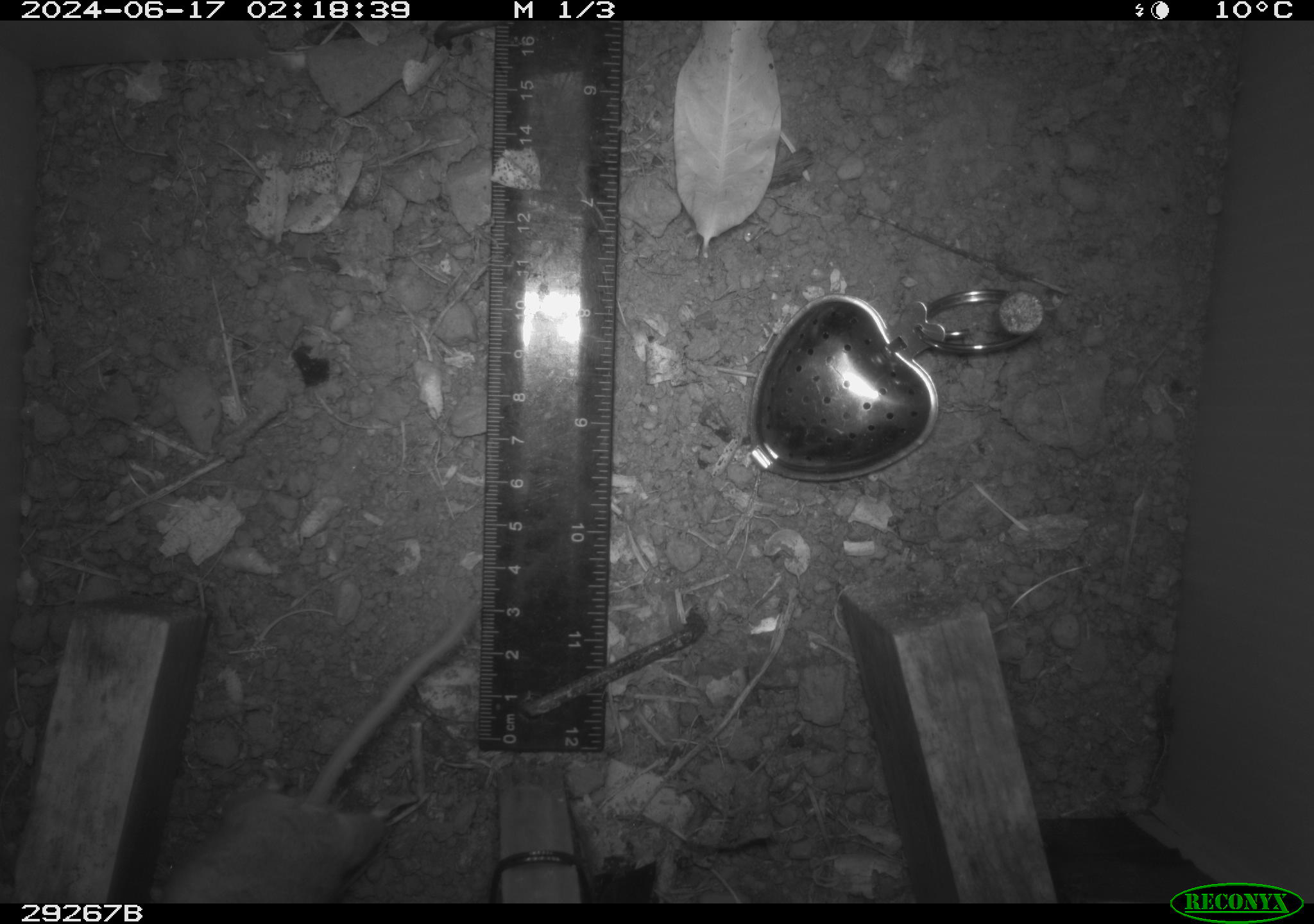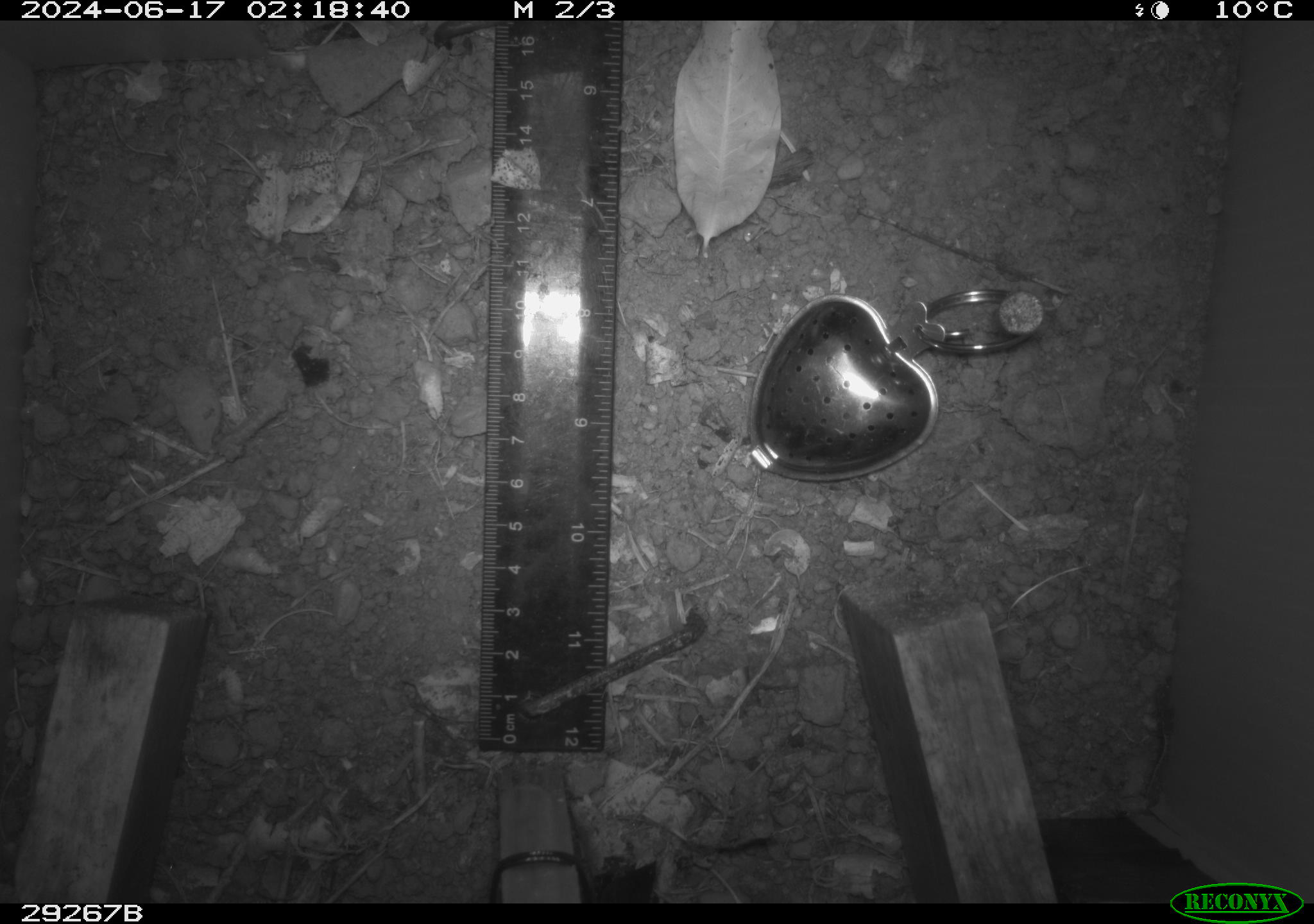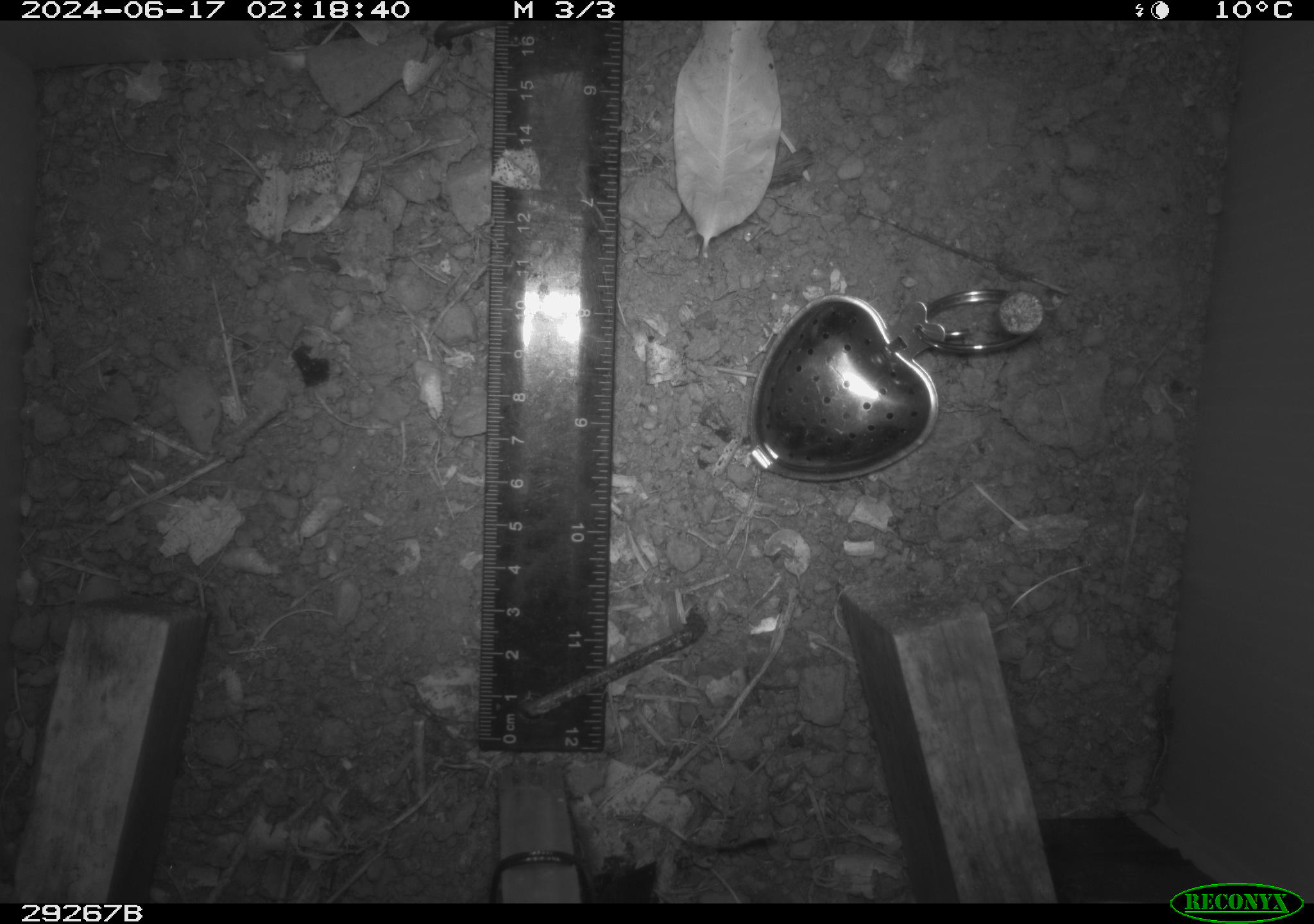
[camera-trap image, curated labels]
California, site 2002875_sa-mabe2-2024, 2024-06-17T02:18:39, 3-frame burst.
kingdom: Animalia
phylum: Chordata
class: Mammalia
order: Rodentia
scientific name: Rodentia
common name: mouse species